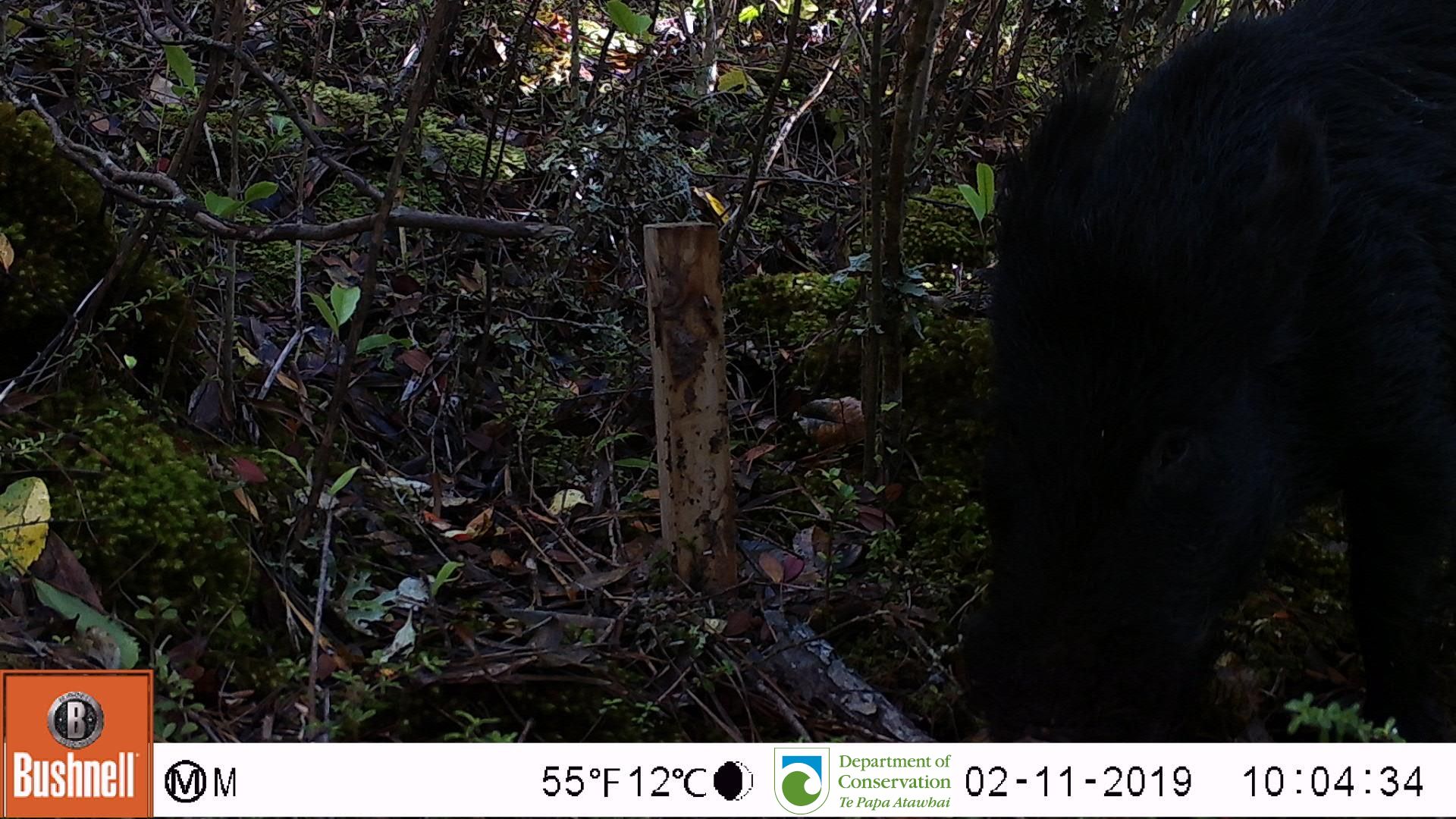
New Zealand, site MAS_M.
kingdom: Animalia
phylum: Chordata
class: Mammalia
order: Artiodactyla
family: Suidae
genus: Sus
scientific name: Sus scrofa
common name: pig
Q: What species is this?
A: Pig (Sus scrofa).